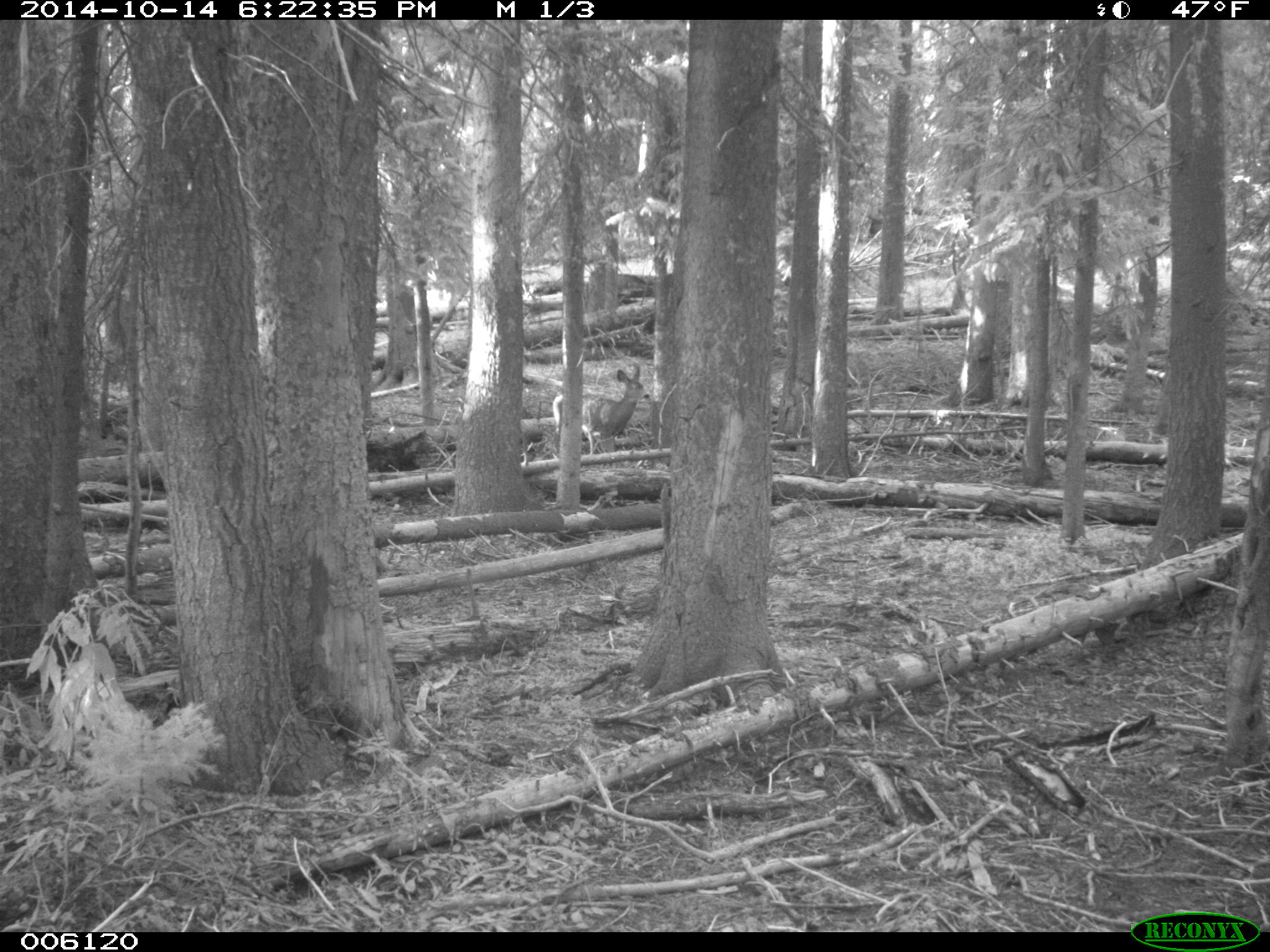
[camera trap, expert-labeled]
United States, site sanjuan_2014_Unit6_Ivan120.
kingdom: Animalia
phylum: Chordata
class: Mammalia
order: Artiodactyla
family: Cervidae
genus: Odocoileus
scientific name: Odocoileus hemionus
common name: mule deer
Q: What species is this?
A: Odocoileus hemionus (mule deer).